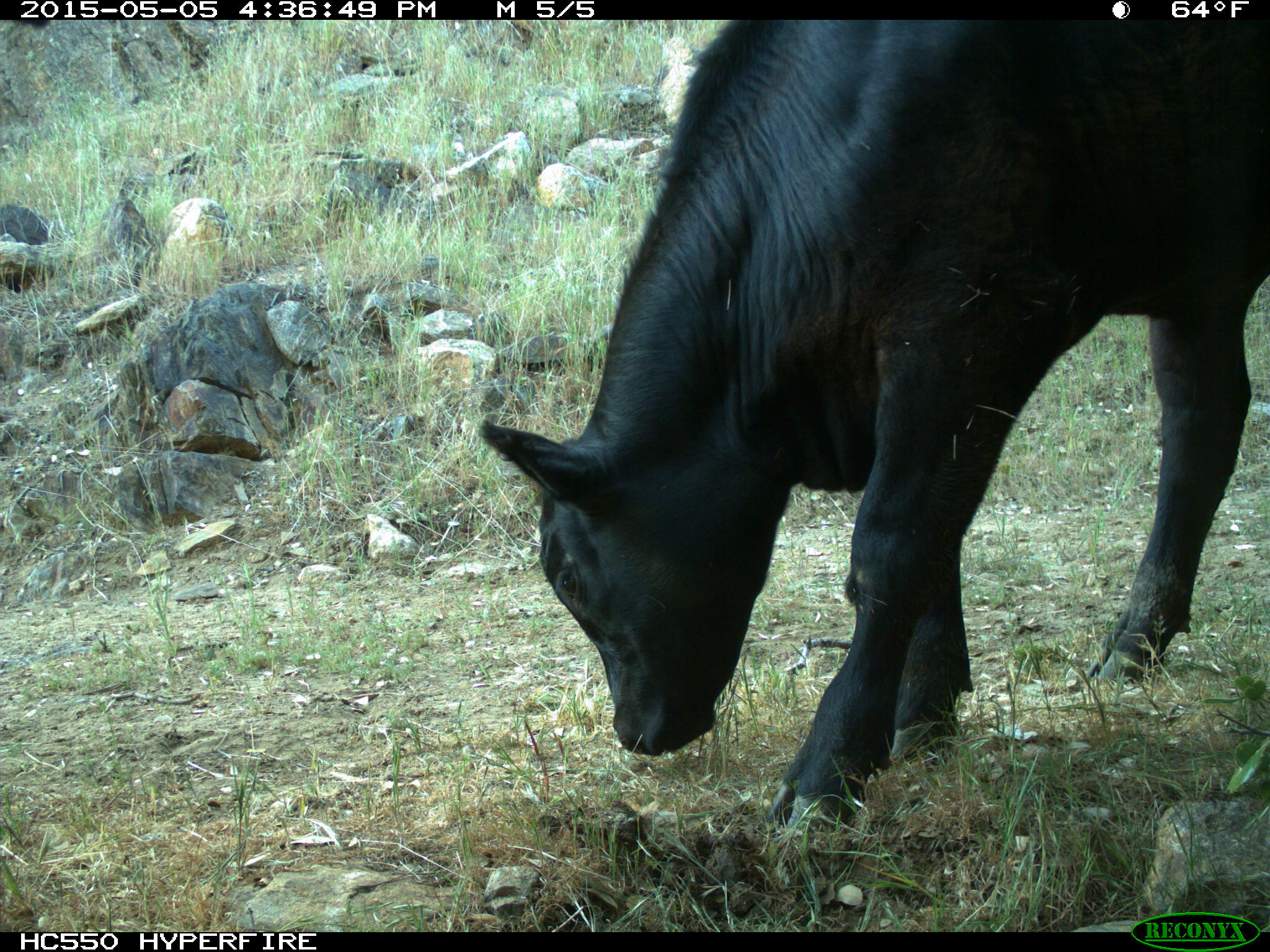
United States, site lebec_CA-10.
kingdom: Animalia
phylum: Chordata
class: Mammalia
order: Artiodactyla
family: Bovidae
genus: Bos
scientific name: Bos taurus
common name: domestic cow